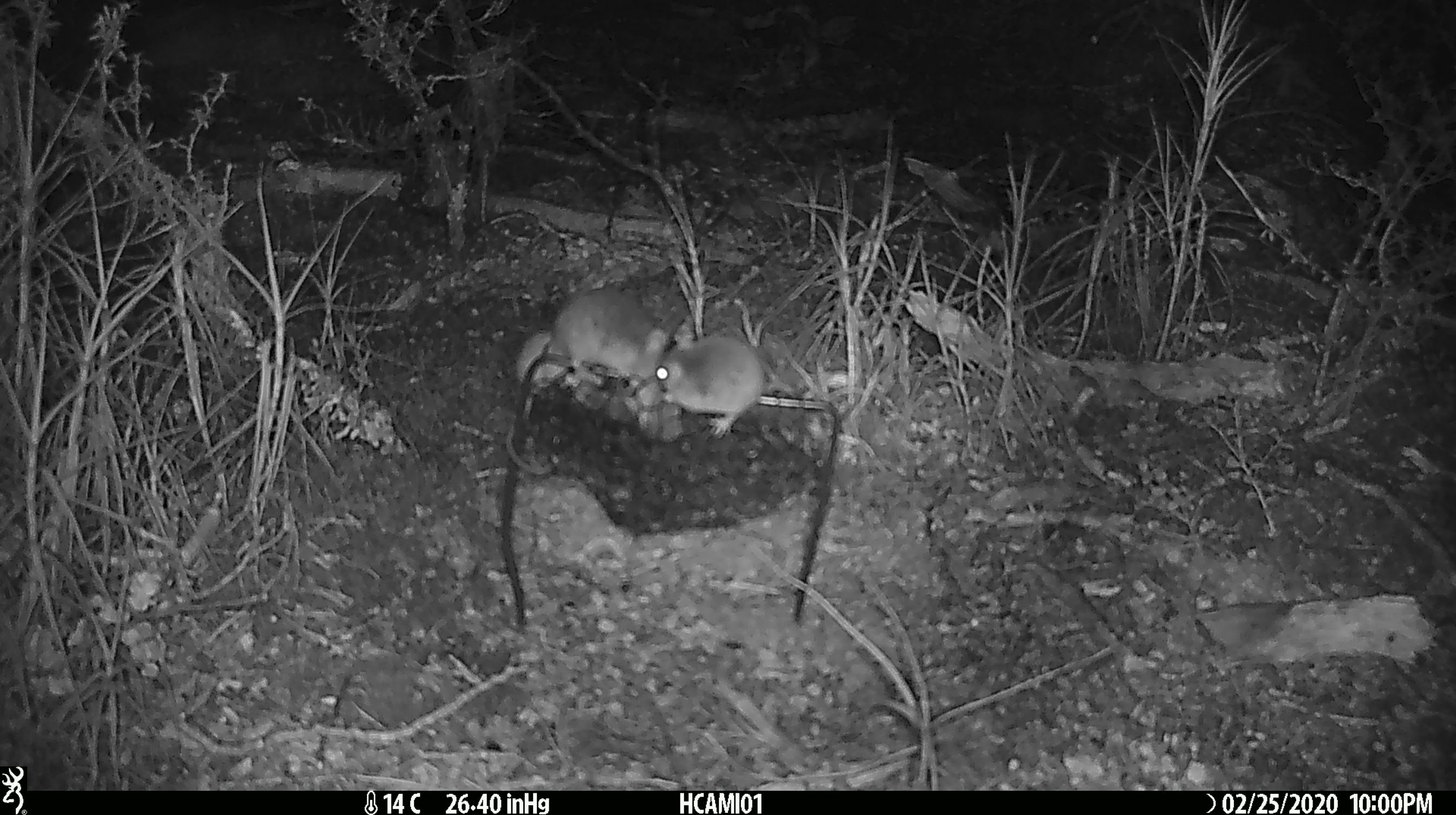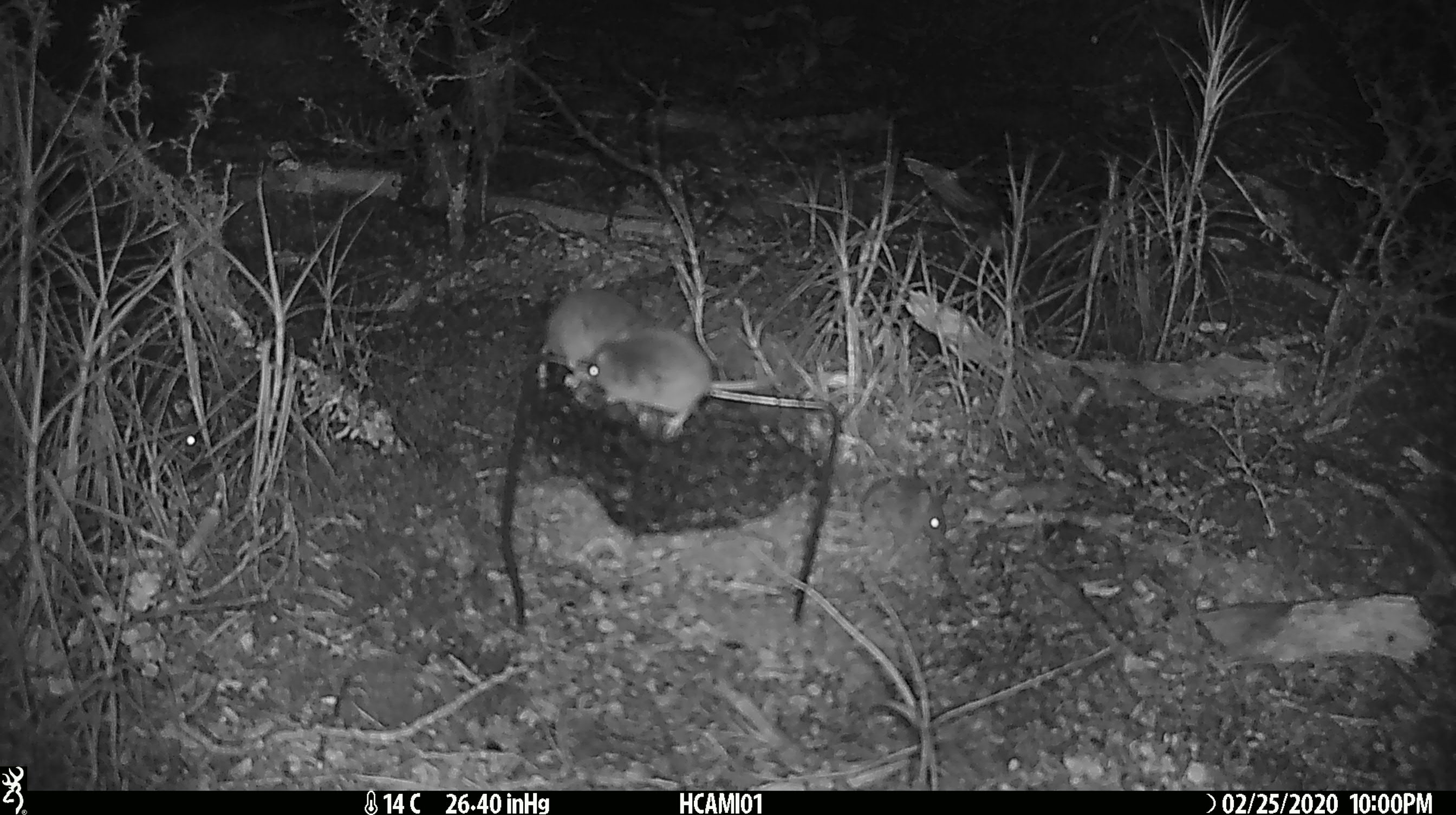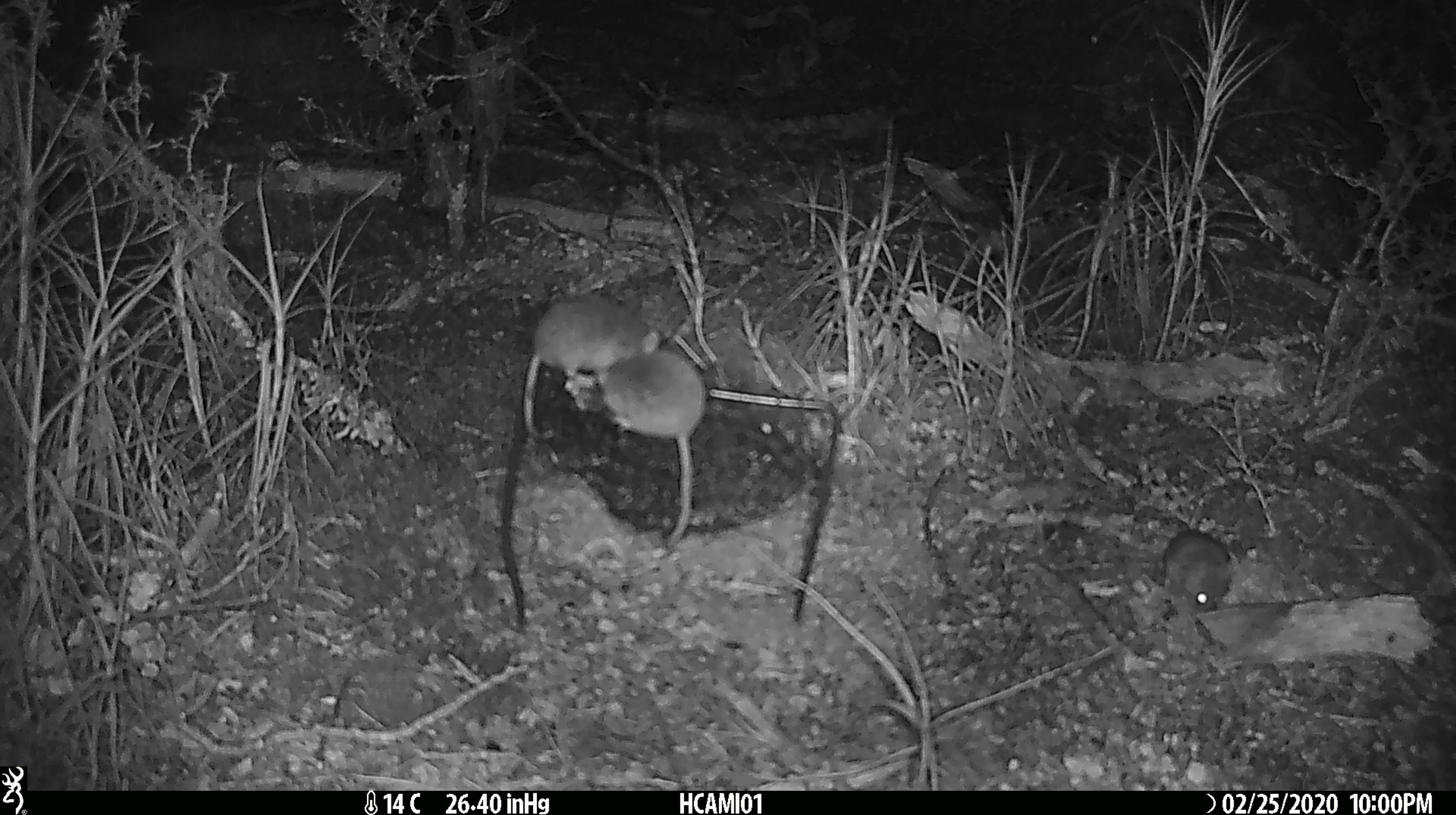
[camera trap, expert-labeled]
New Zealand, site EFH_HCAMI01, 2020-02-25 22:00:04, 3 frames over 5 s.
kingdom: Animalia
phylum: Chordata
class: Mammalia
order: Rodentia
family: Muridae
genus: Mus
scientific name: Mus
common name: mouse